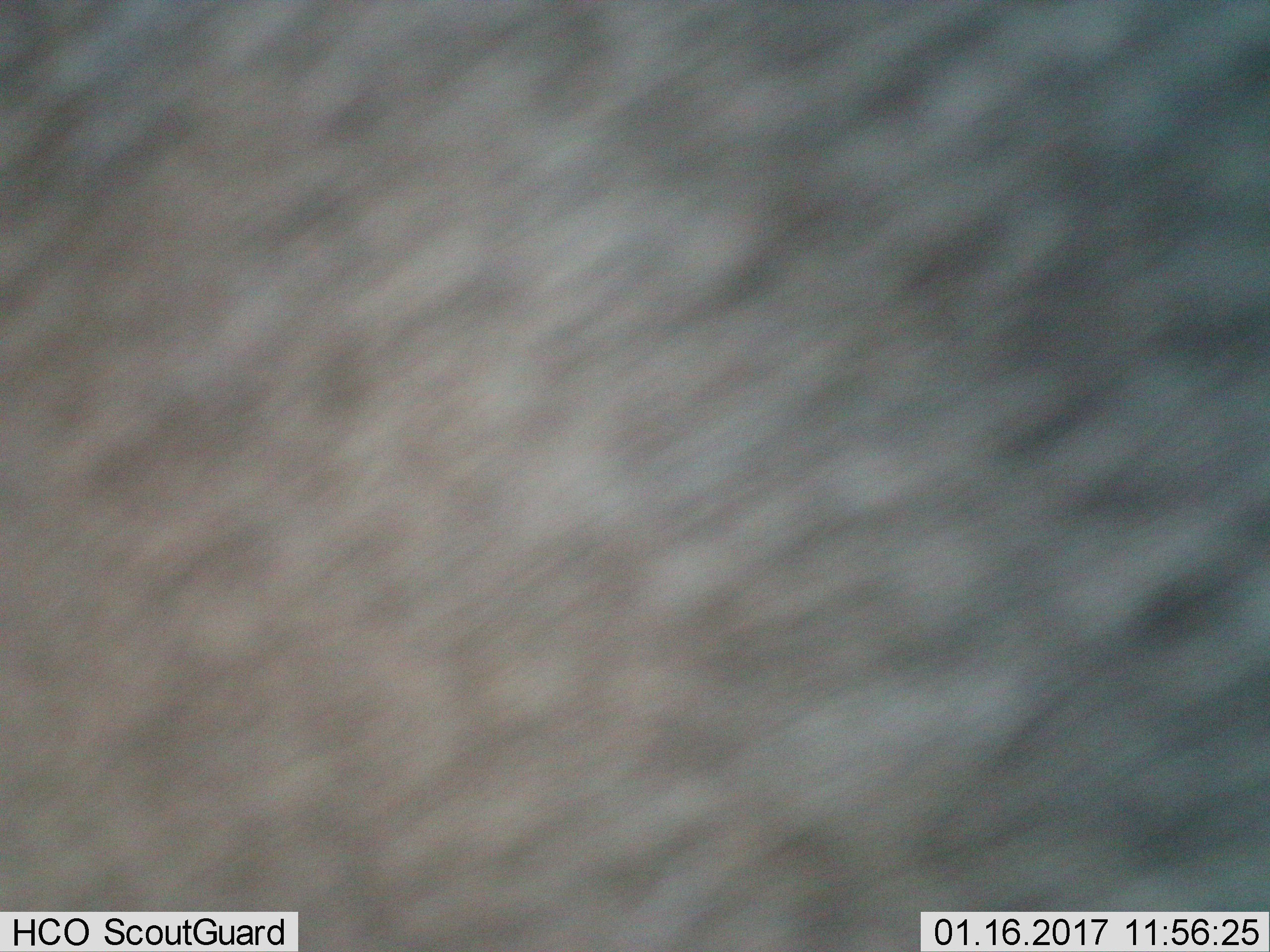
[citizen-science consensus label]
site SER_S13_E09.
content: unidentified animal